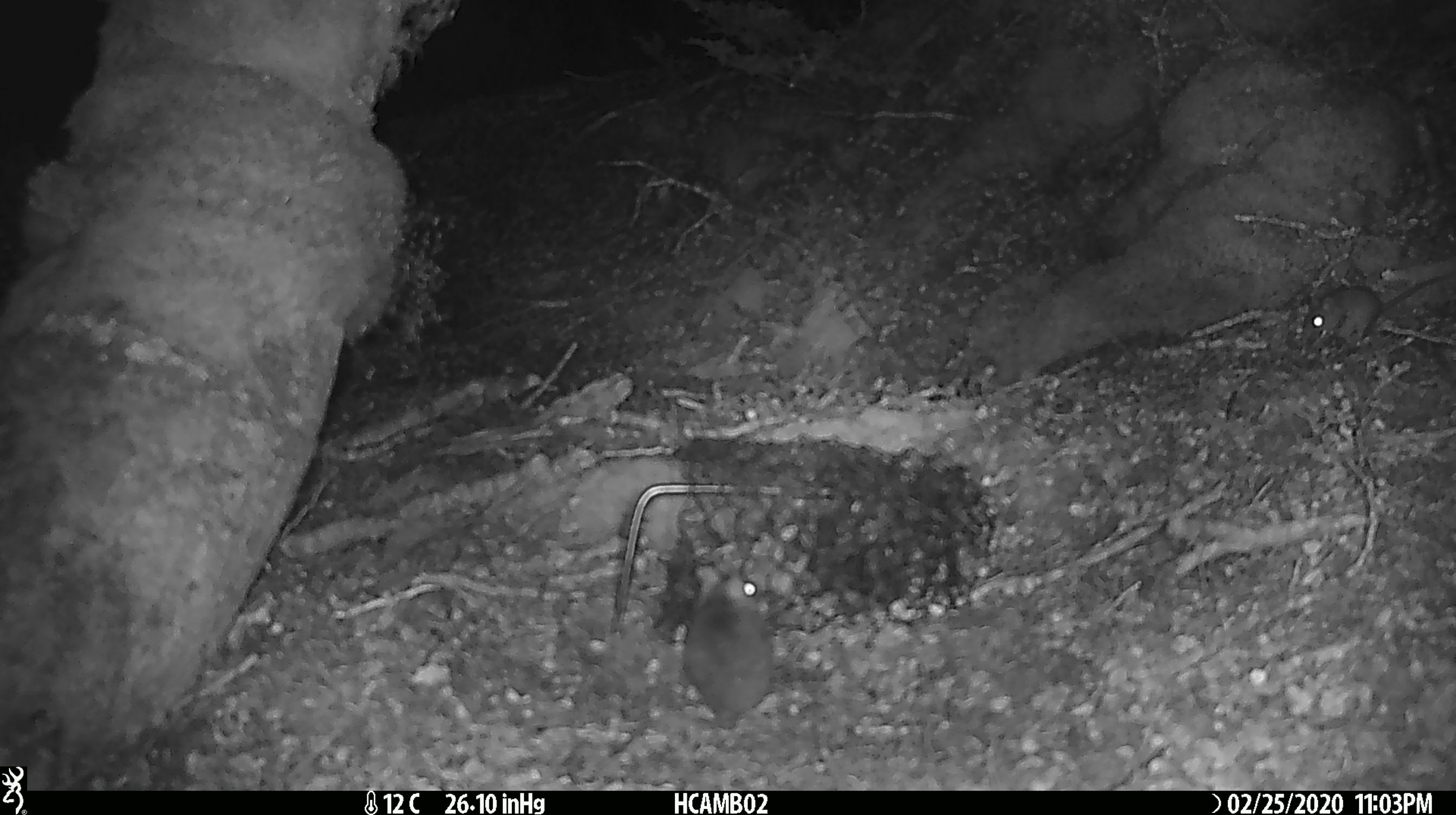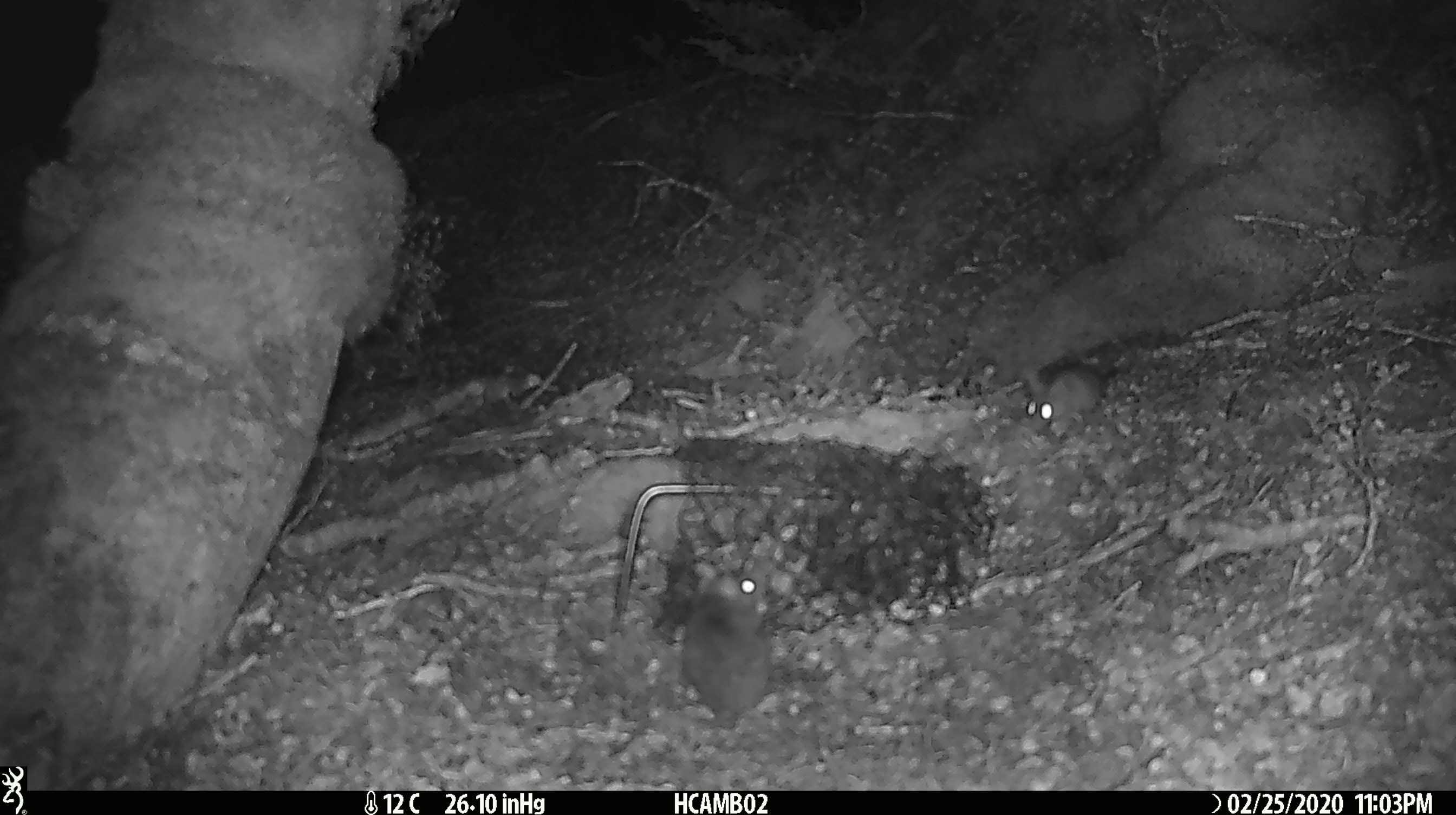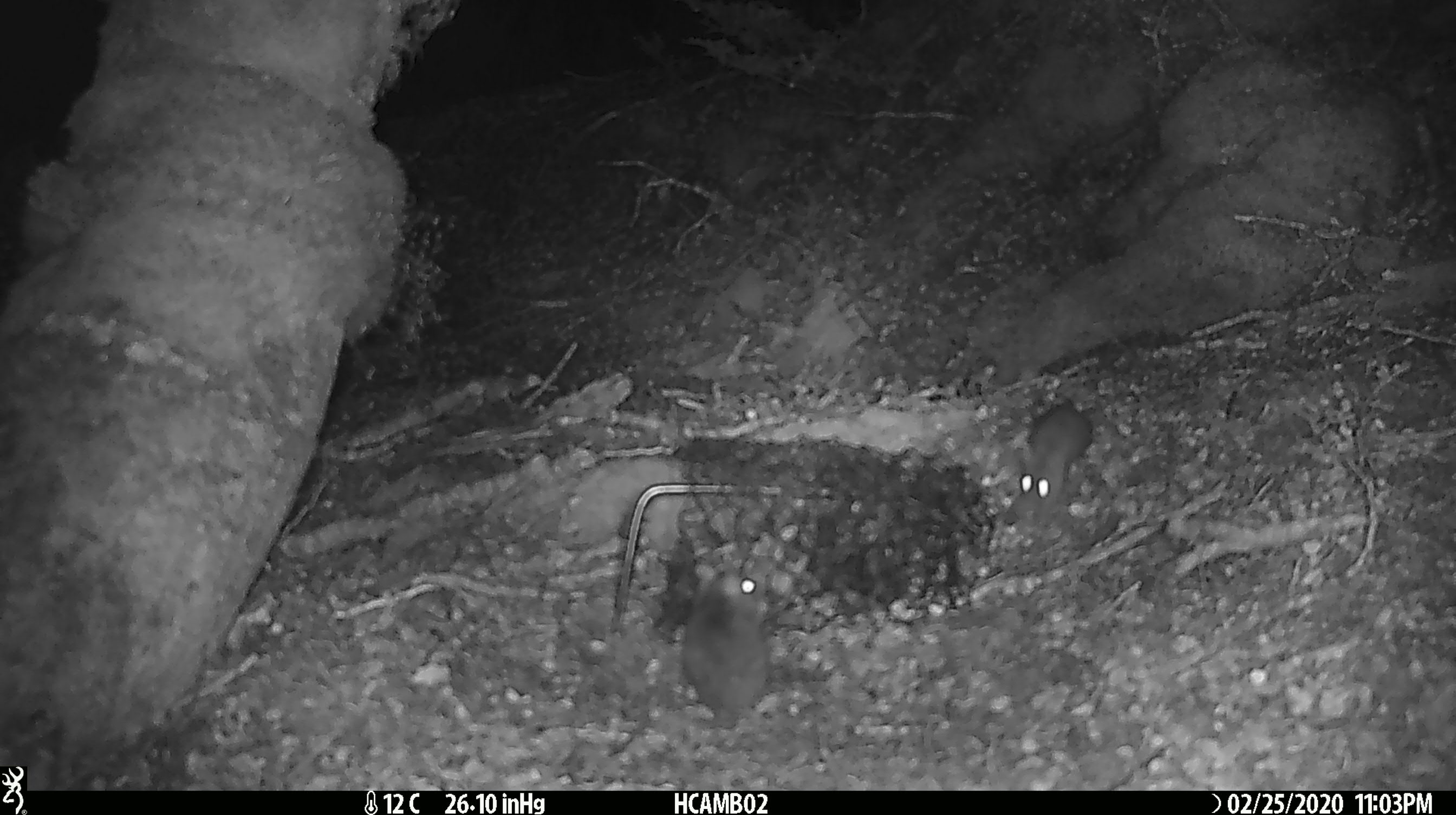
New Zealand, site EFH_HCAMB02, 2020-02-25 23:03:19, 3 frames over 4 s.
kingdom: Animalia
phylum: Chordata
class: Mammalia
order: Rodentia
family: Muridae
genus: Mus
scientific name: Mus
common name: mouse